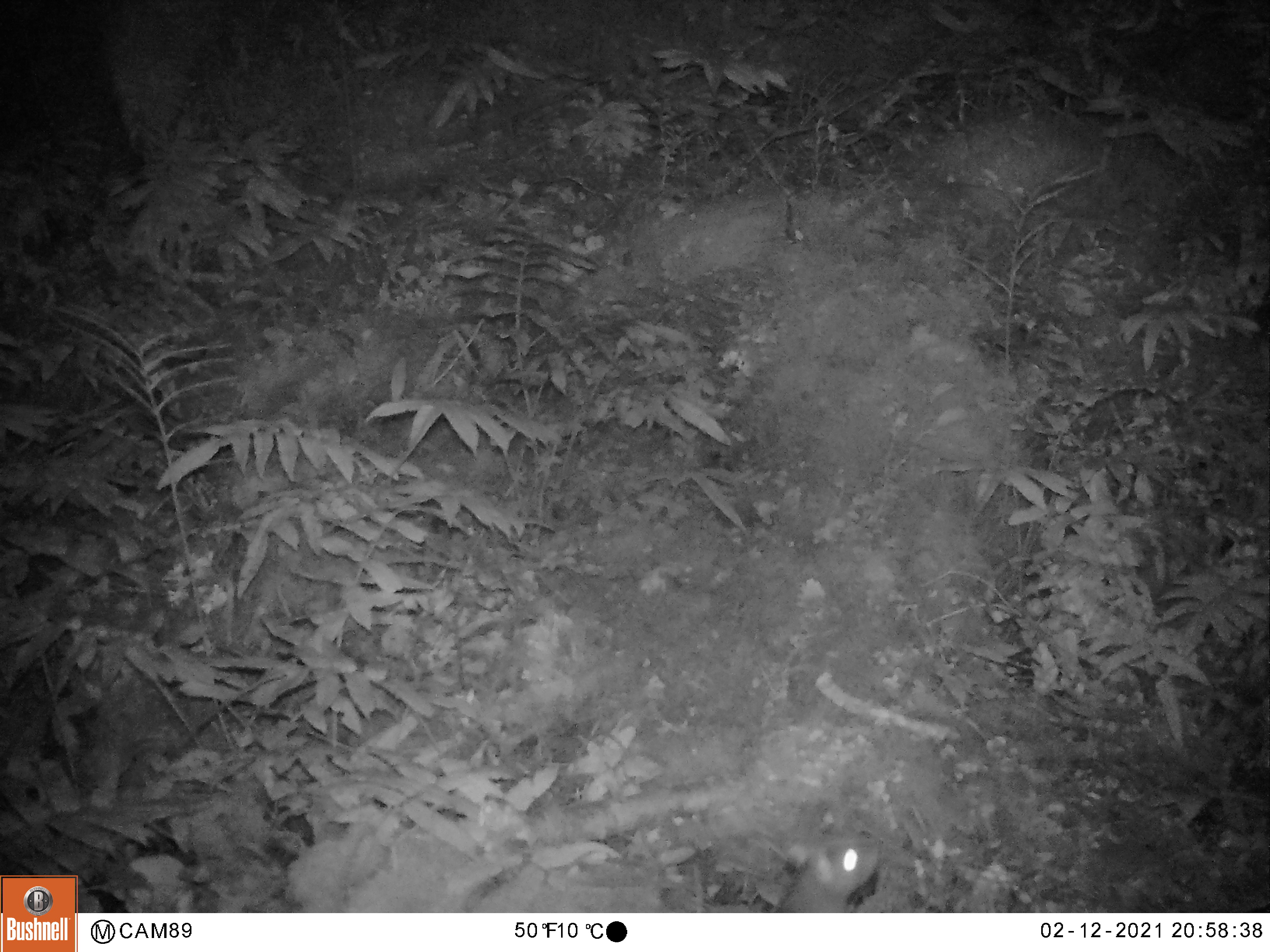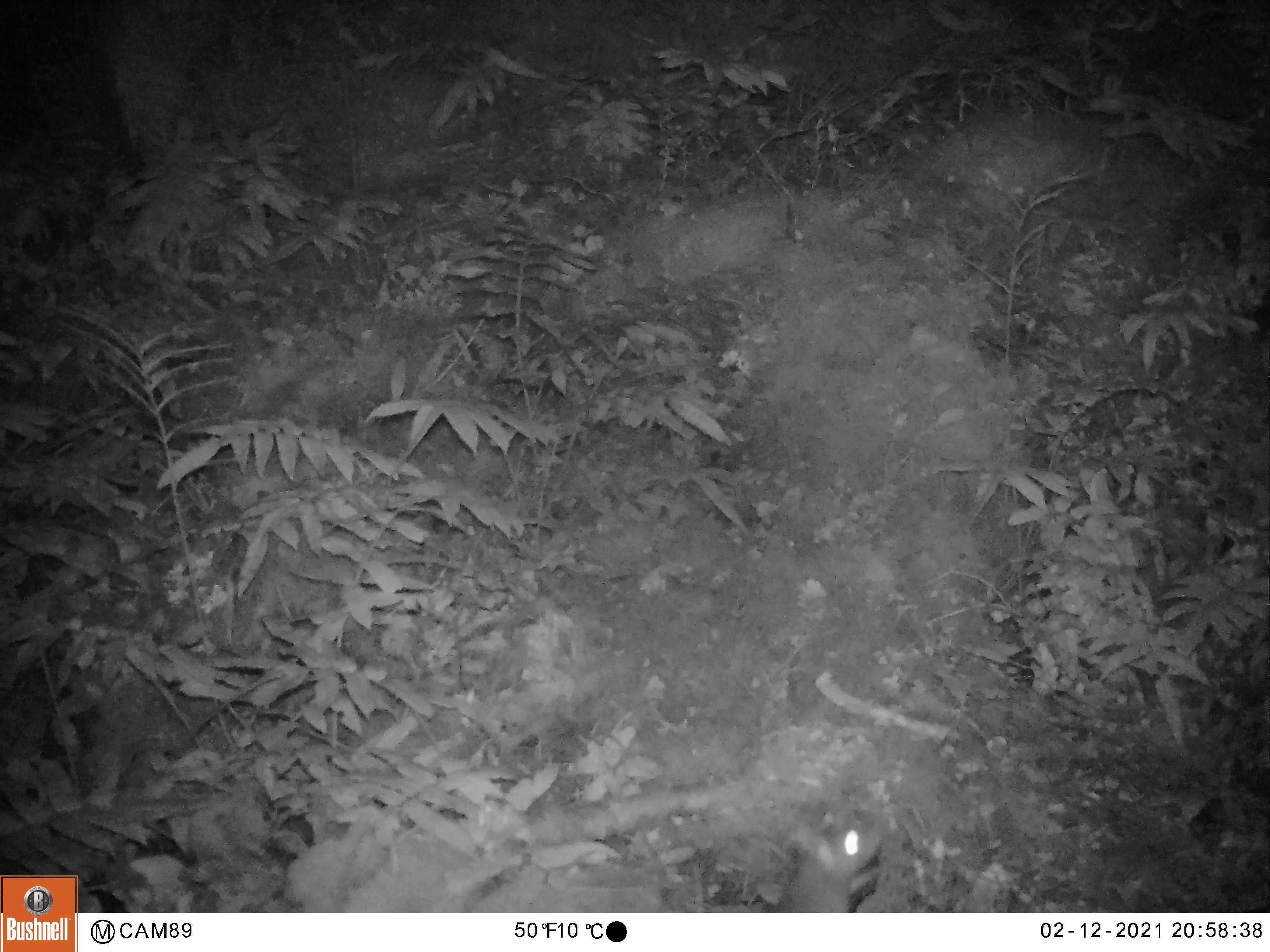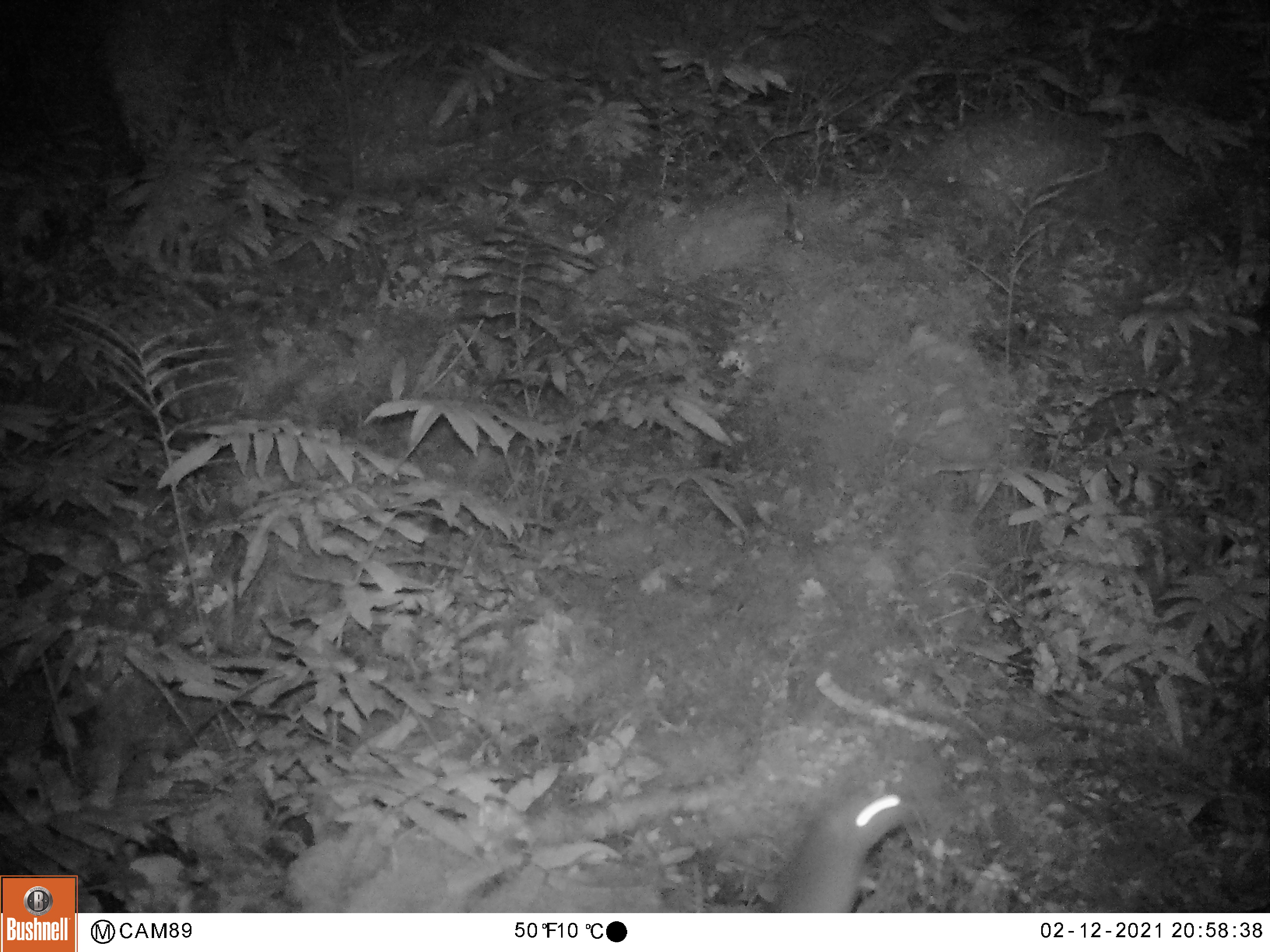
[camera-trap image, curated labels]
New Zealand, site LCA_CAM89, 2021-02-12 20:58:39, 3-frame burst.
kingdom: Animalia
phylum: Chordata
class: Mammalia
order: Rodentia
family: Muridae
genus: Rattus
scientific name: Rattus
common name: rat